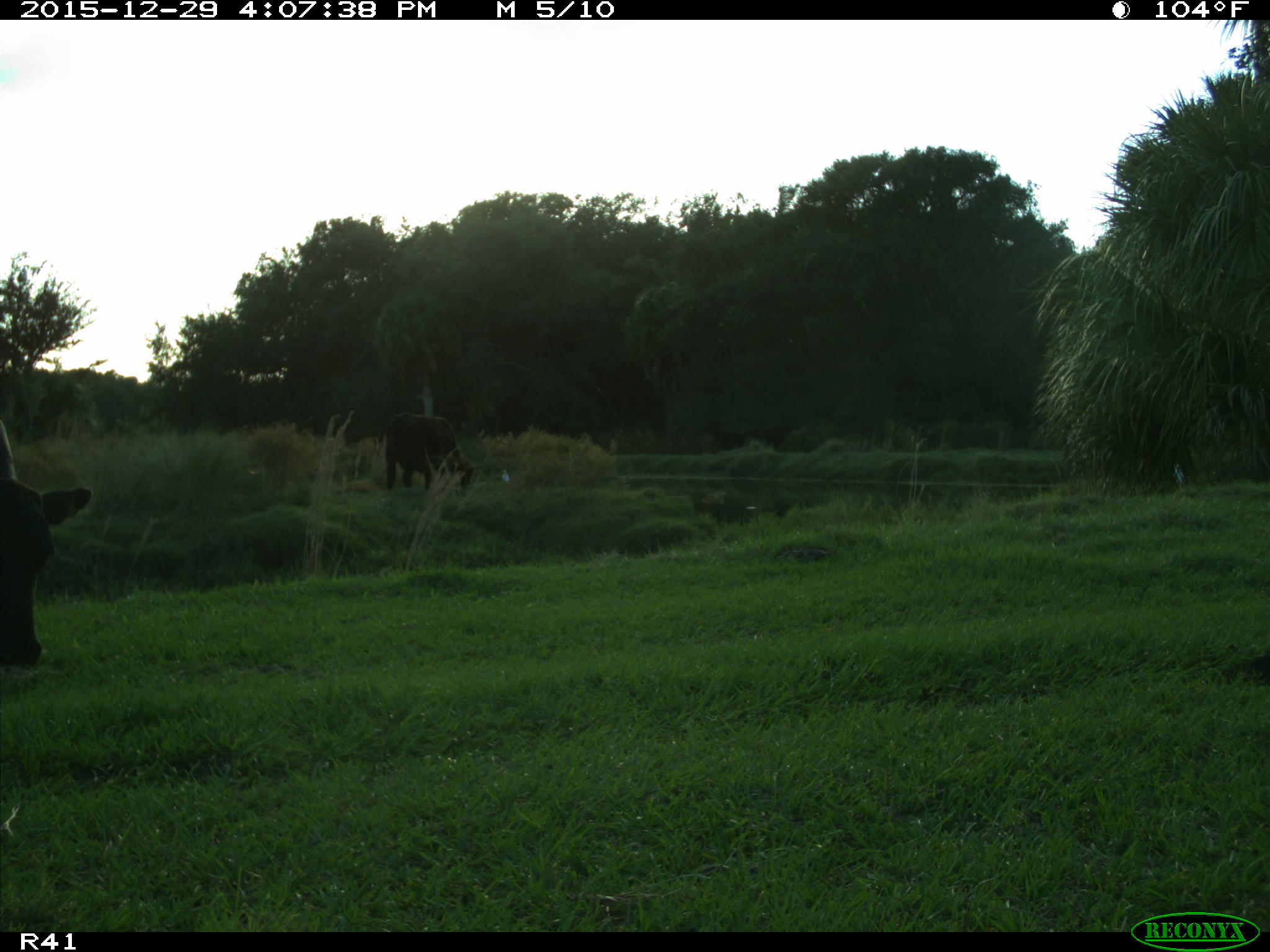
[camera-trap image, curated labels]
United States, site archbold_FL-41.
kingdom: Animalia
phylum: Chordata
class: Mammalia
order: Artiodactyla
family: Bovidae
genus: Bos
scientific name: Bos taurus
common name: domestic cow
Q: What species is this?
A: Bos taurus (domestic cow).